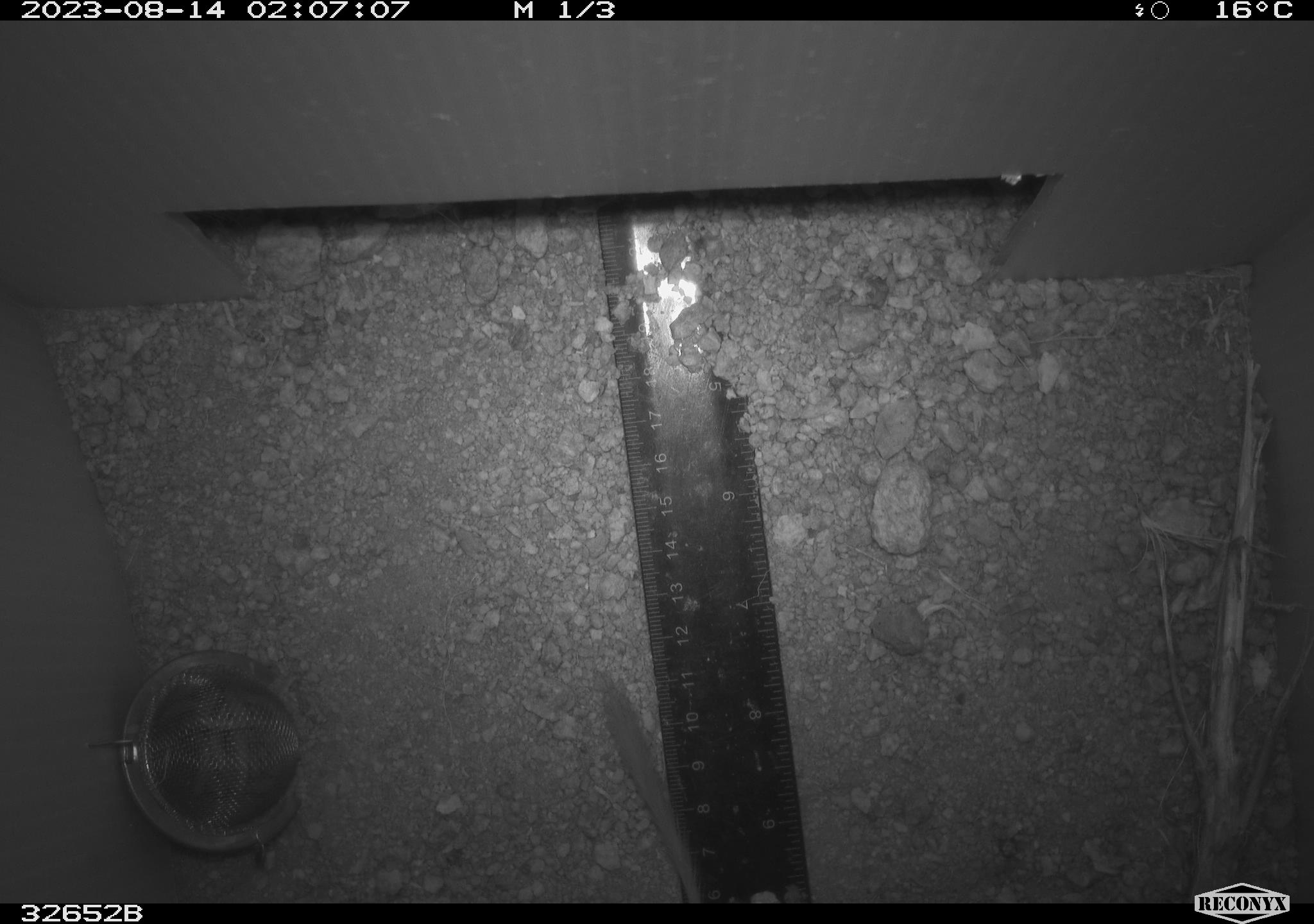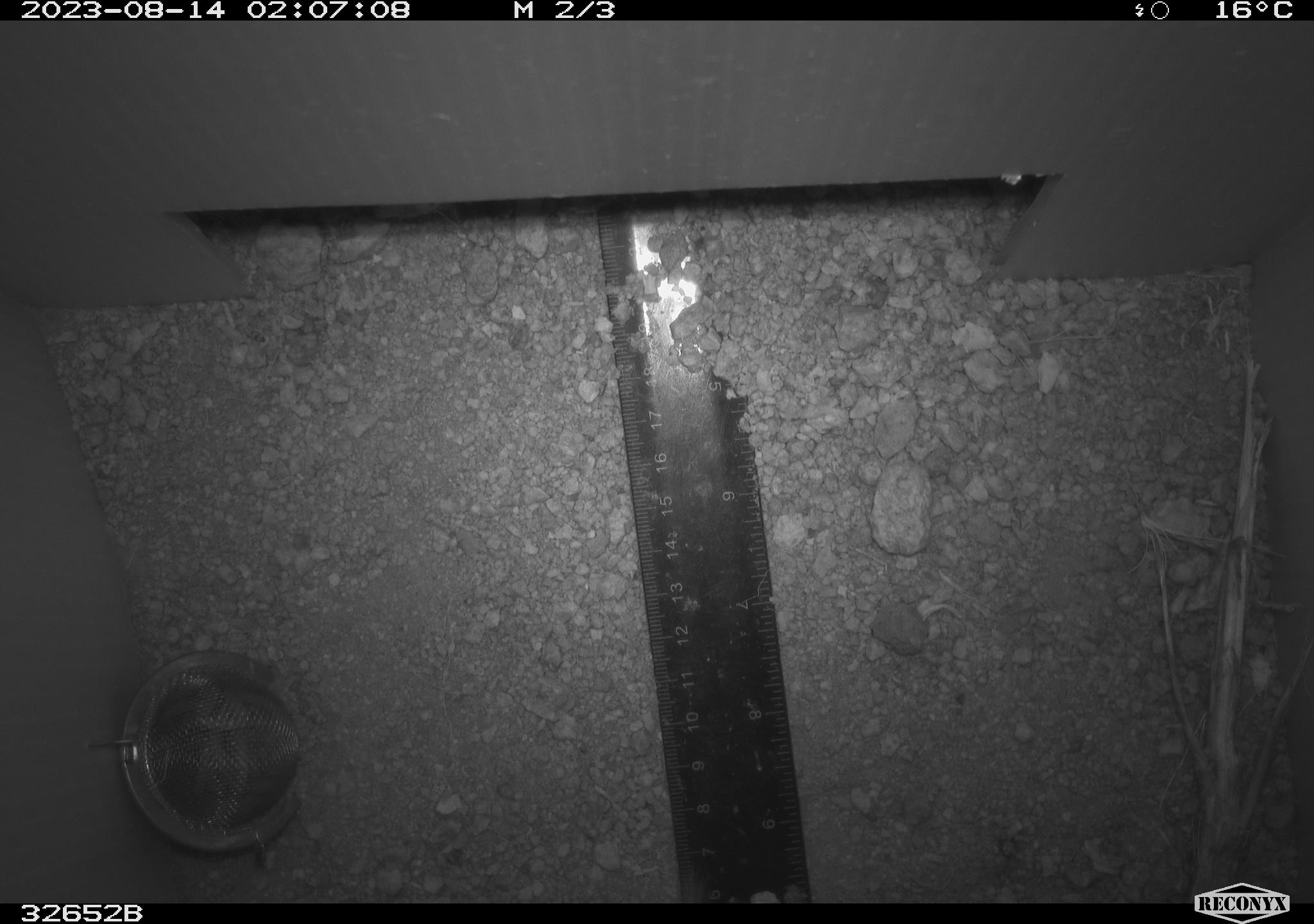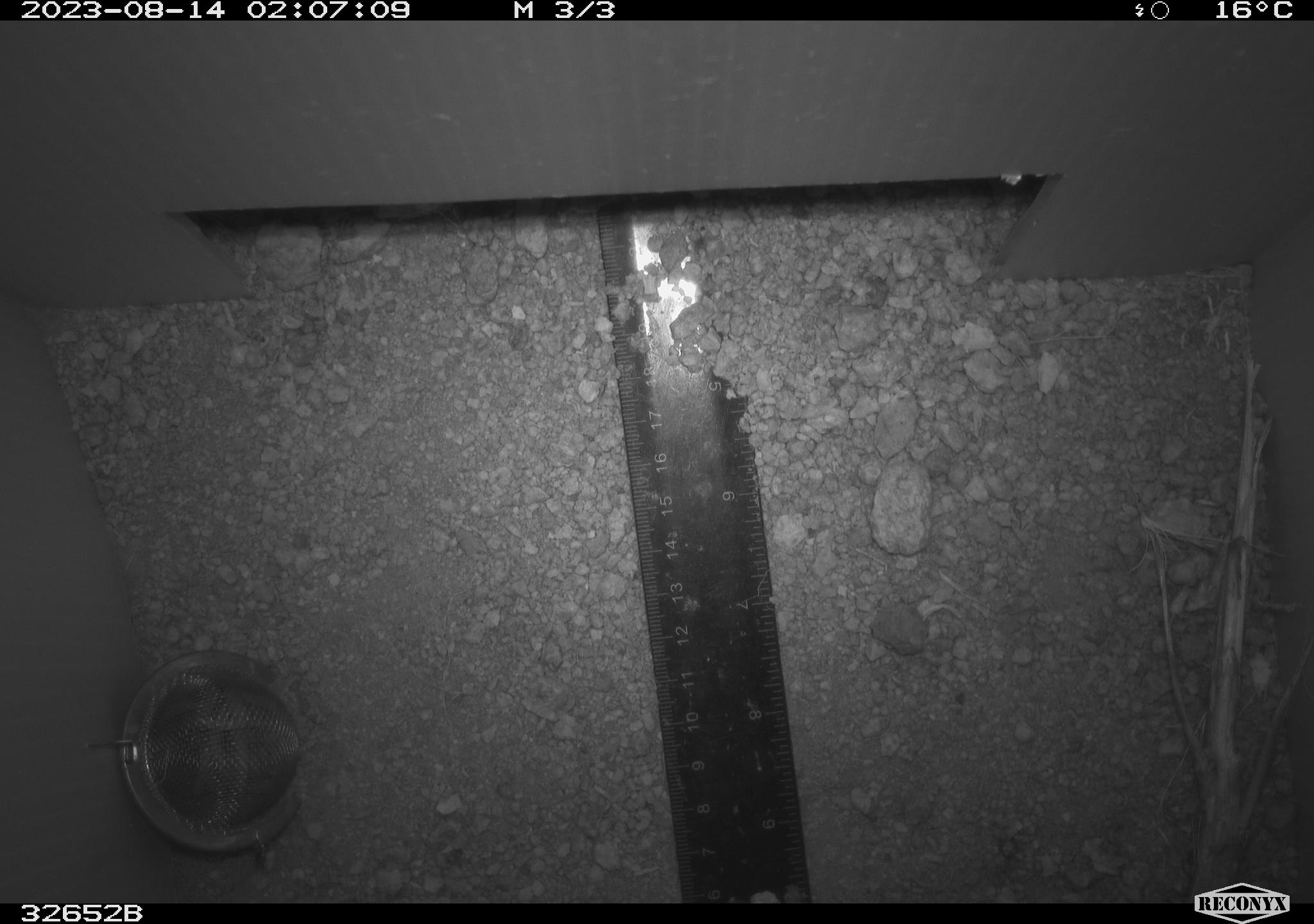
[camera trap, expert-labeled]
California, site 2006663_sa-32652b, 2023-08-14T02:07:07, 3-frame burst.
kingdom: Animalia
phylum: Chordata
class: Mammalia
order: Rodentia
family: Heteromyidae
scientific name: Heteromyidae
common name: kangaroo rats and pocket mice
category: heteromyidae family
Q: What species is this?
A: Heteromyidae family (kangaroo rats and pocket mice) (Heteromyidae).